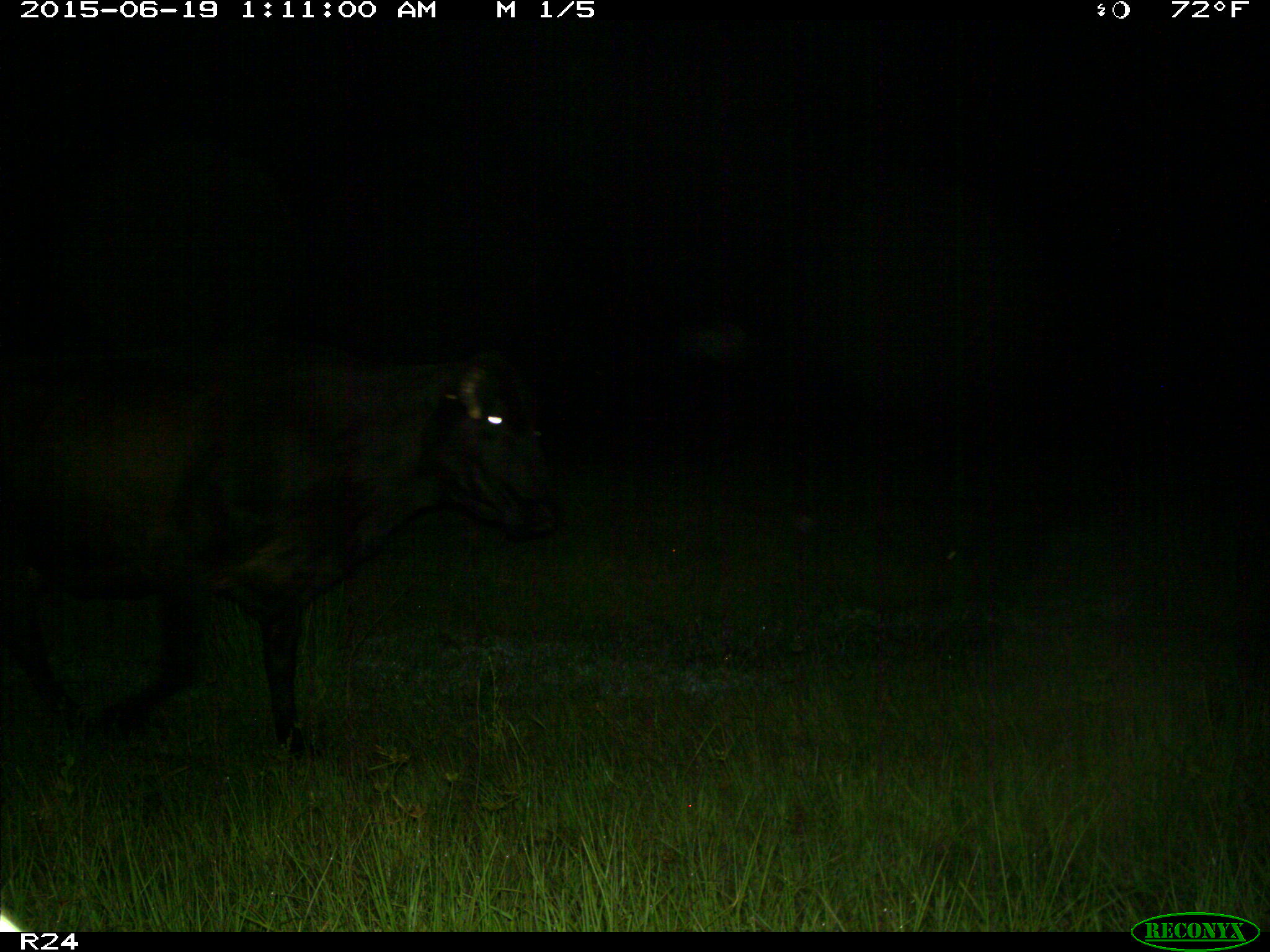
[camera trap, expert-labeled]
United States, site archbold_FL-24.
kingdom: Animalia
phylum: Chordata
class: Mammalia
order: Artiodactyla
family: Bovidae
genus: Bos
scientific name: Bos taurus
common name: domestic cow